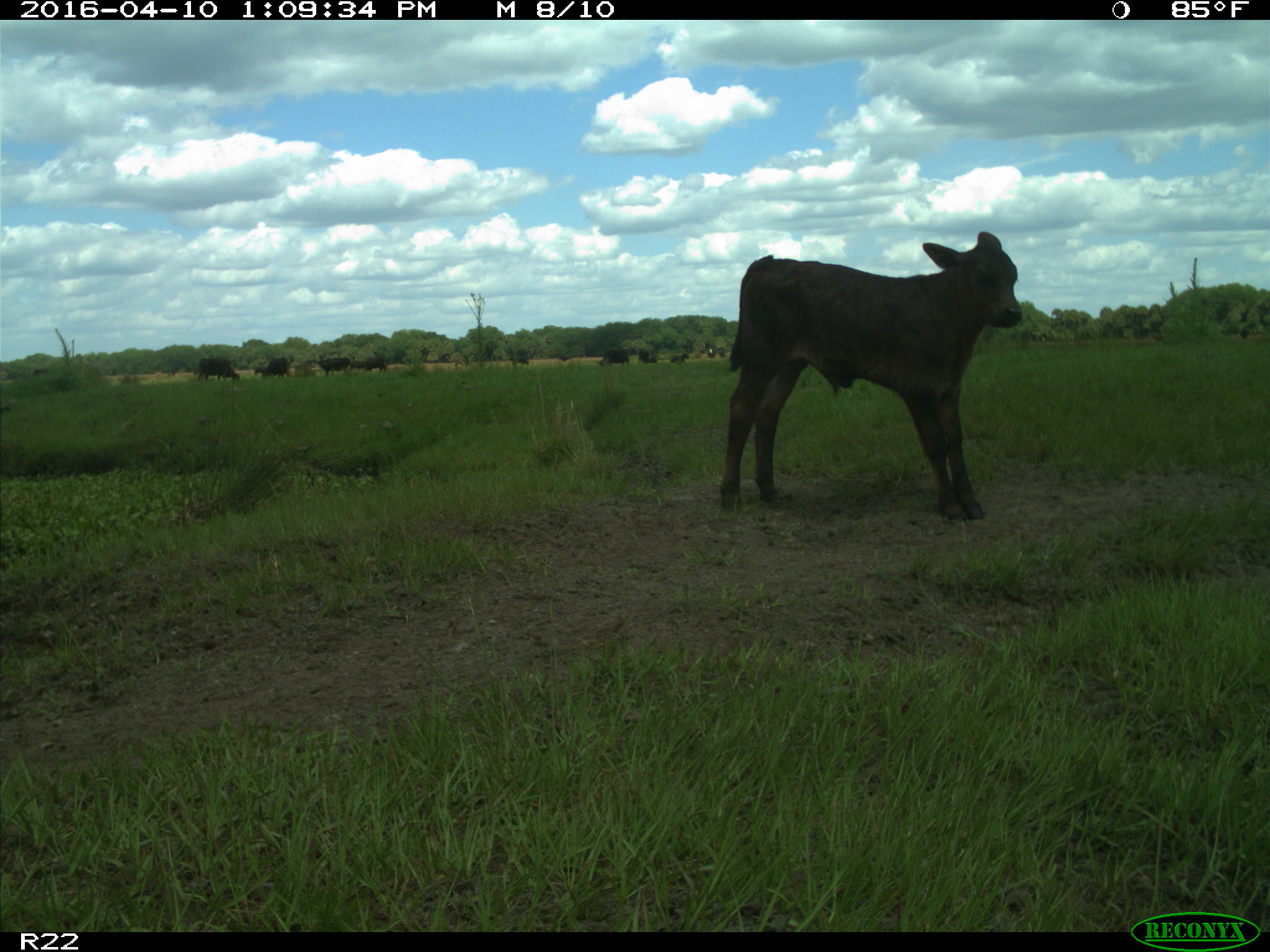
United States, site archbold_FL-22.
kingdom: Animalia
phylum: Chordata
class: Mammalia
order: Artiodactyla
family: Bovidae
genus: Bos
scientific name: Bos taurus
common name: domestic cow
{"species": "Bos taurus (domestic cow)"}